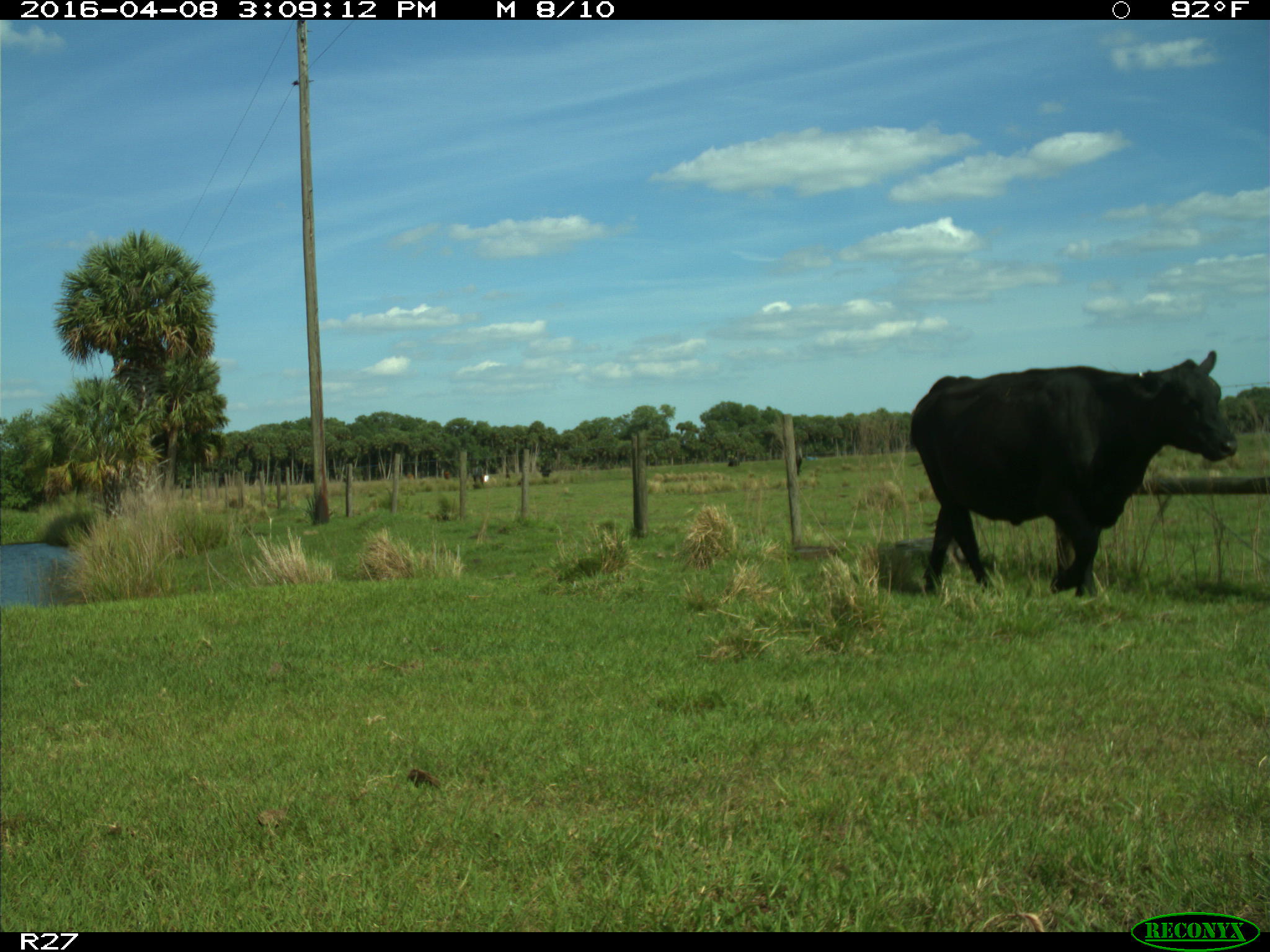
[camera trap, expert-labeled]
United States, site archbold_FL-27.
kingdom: Animalia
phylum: Chordata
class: Mammalia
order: Artiodactyla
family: Bovidae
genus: Bos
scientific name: Bos taurus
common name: domestic cow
Bos taurus (domestic cow).